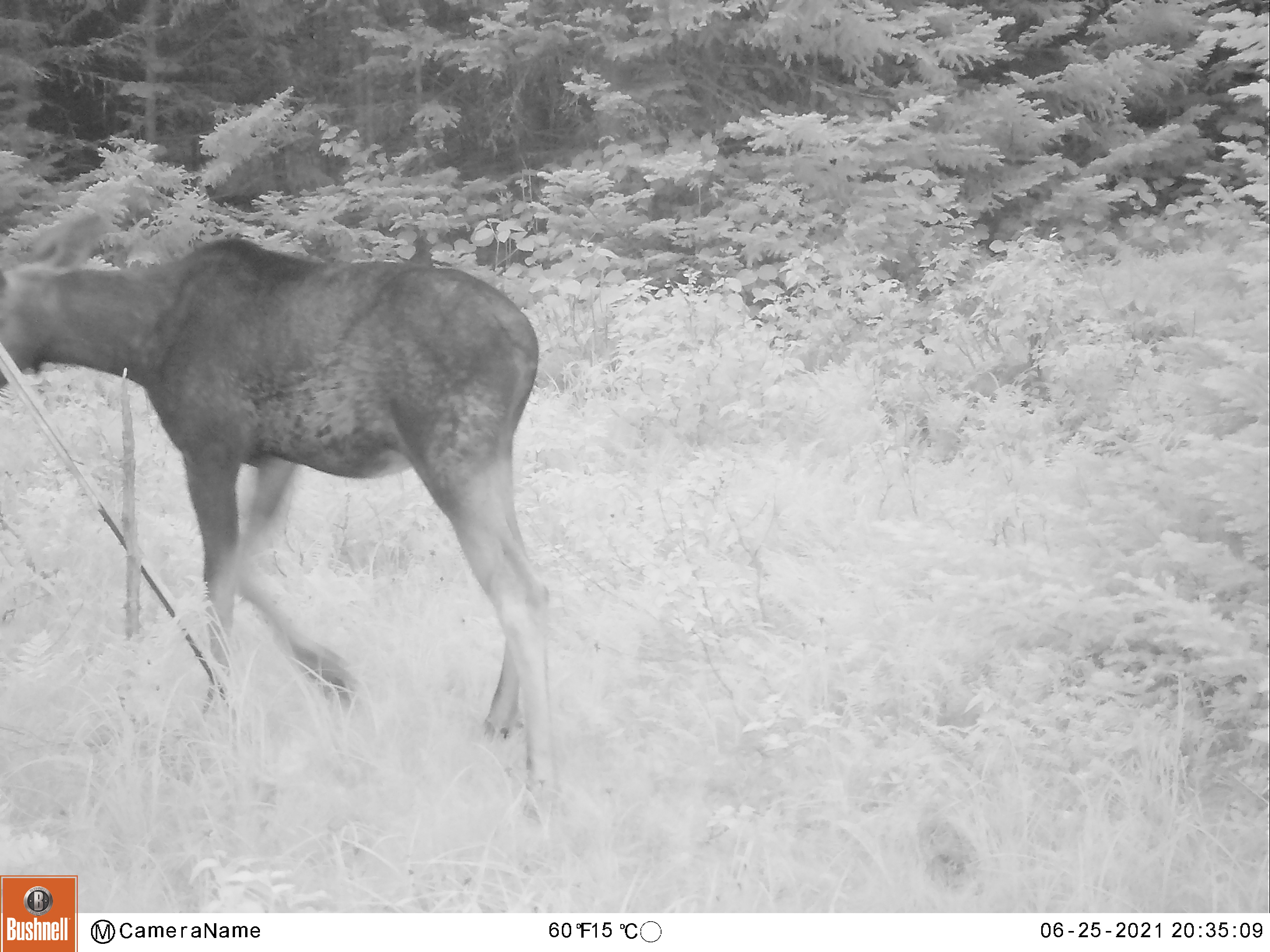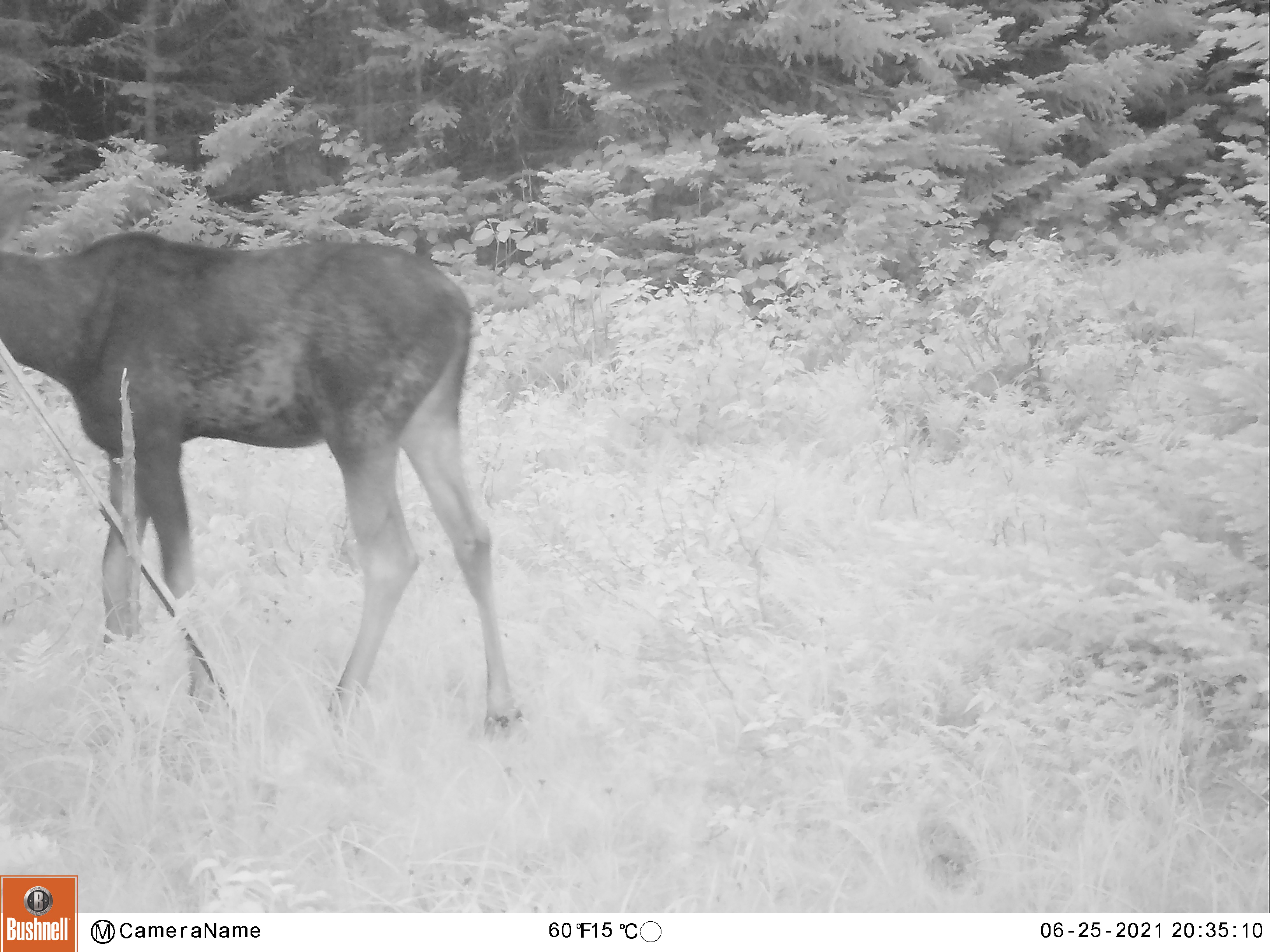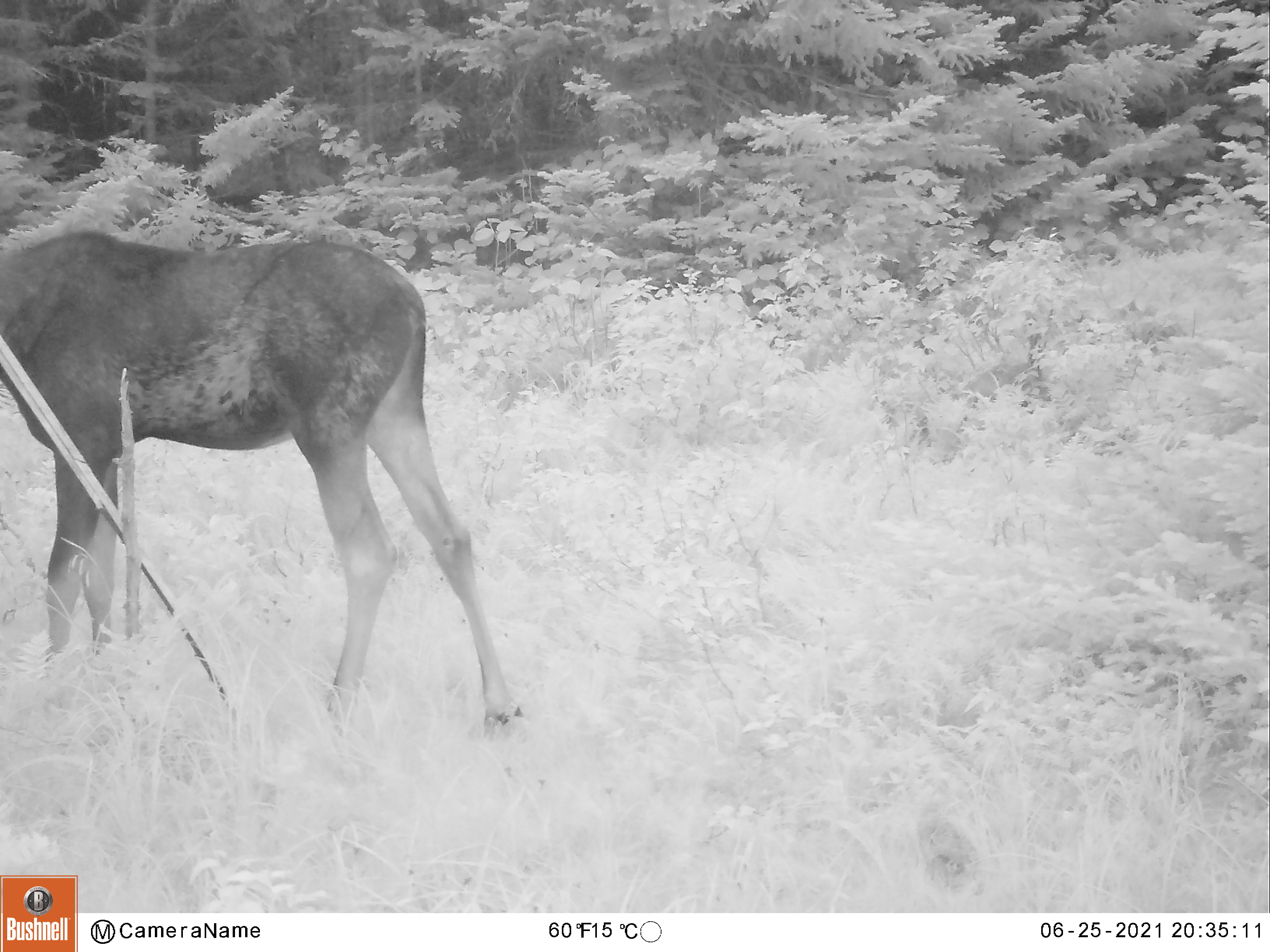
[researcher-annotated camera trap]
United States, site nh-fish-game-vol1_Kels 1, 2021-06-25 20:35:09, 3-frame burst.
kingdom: Animalia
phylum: Chordata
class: Mammalia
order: Artiodactyla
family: Cervidae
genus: Alces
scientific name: Alces alces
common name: moose